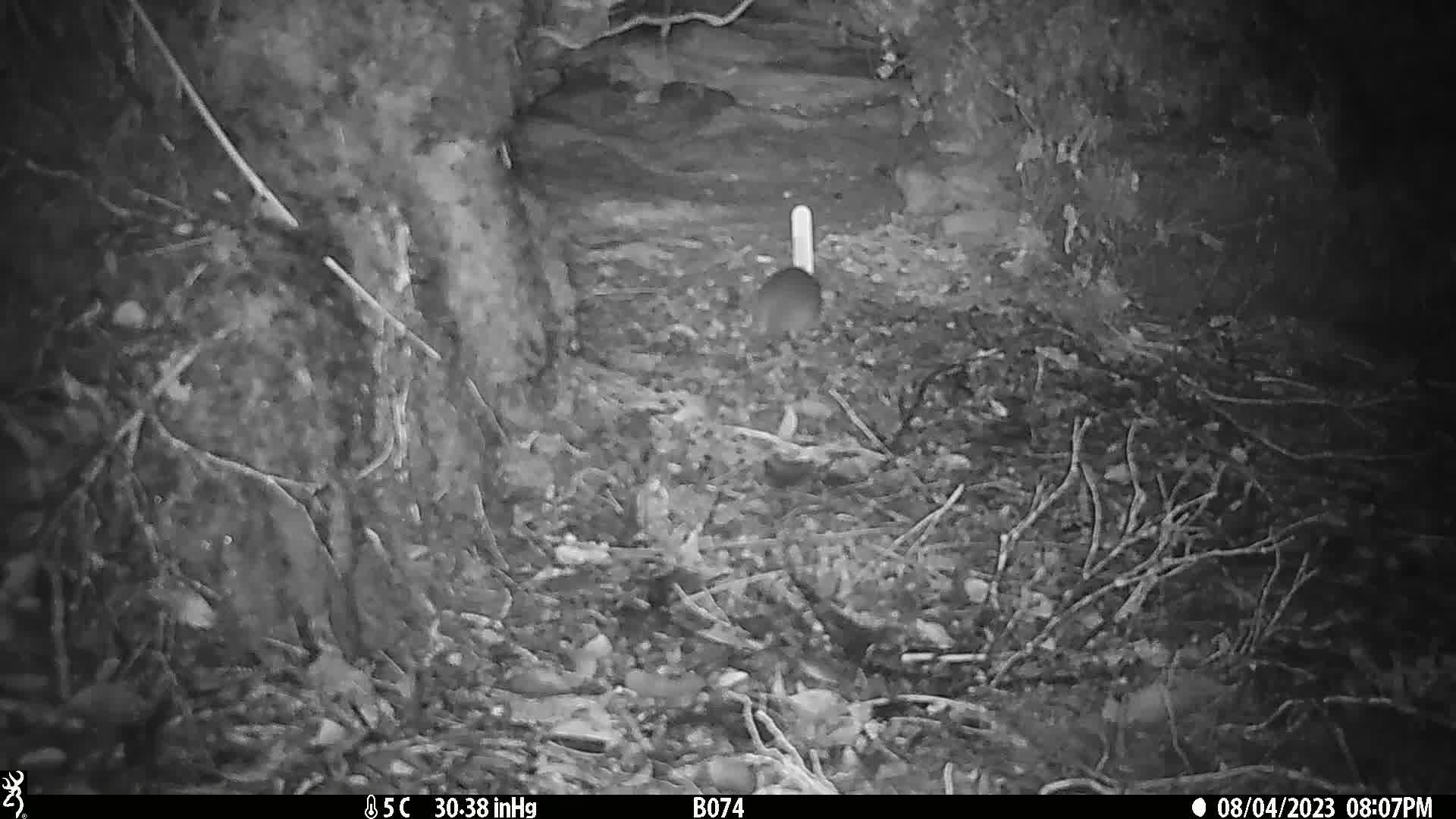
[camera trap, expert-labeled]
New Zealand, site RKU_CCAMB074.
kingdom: Animalia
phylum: Chordata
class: Mammalia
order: Rodentia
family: Muridae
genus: Rattus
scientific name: Rattus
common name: rat